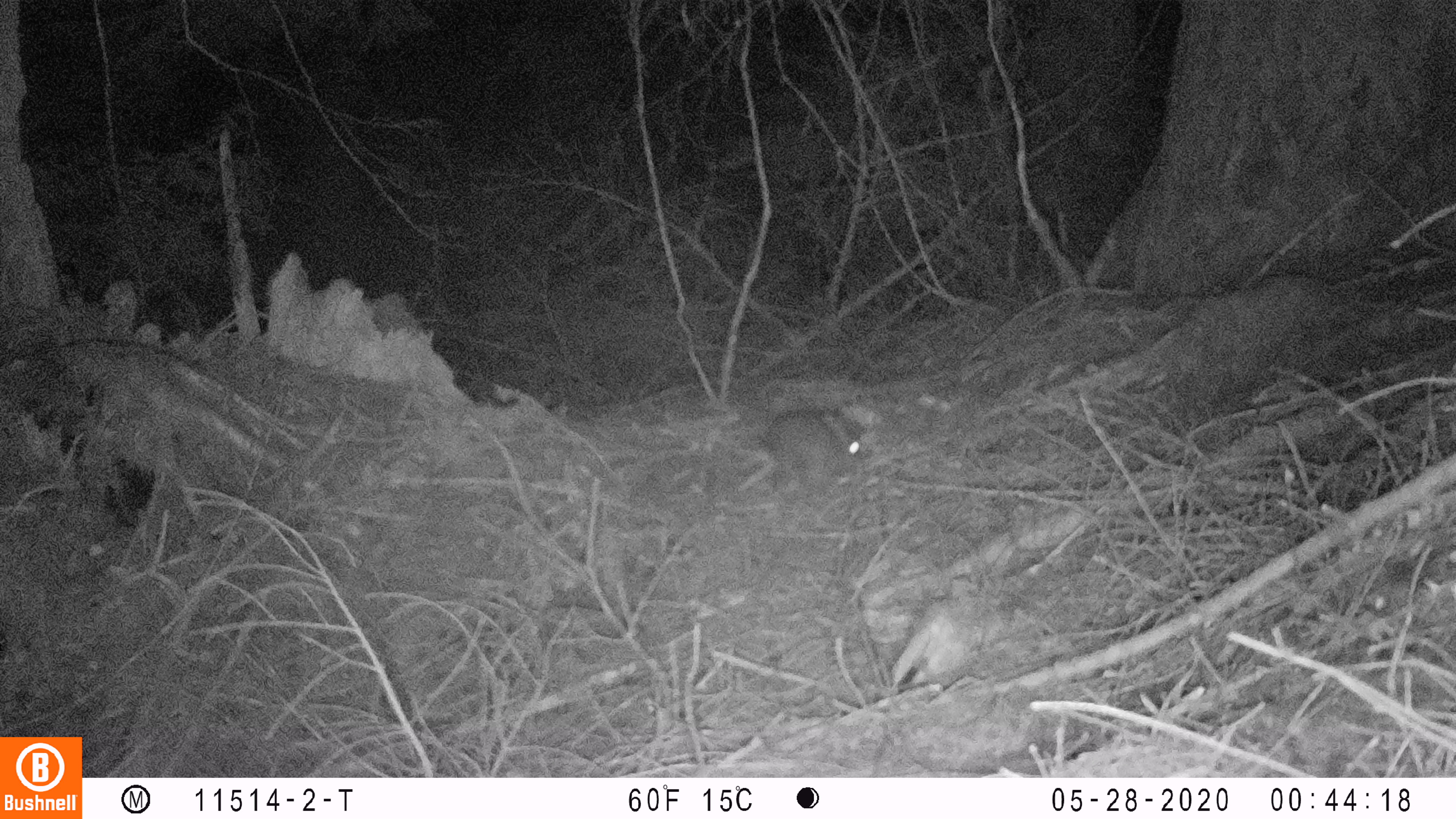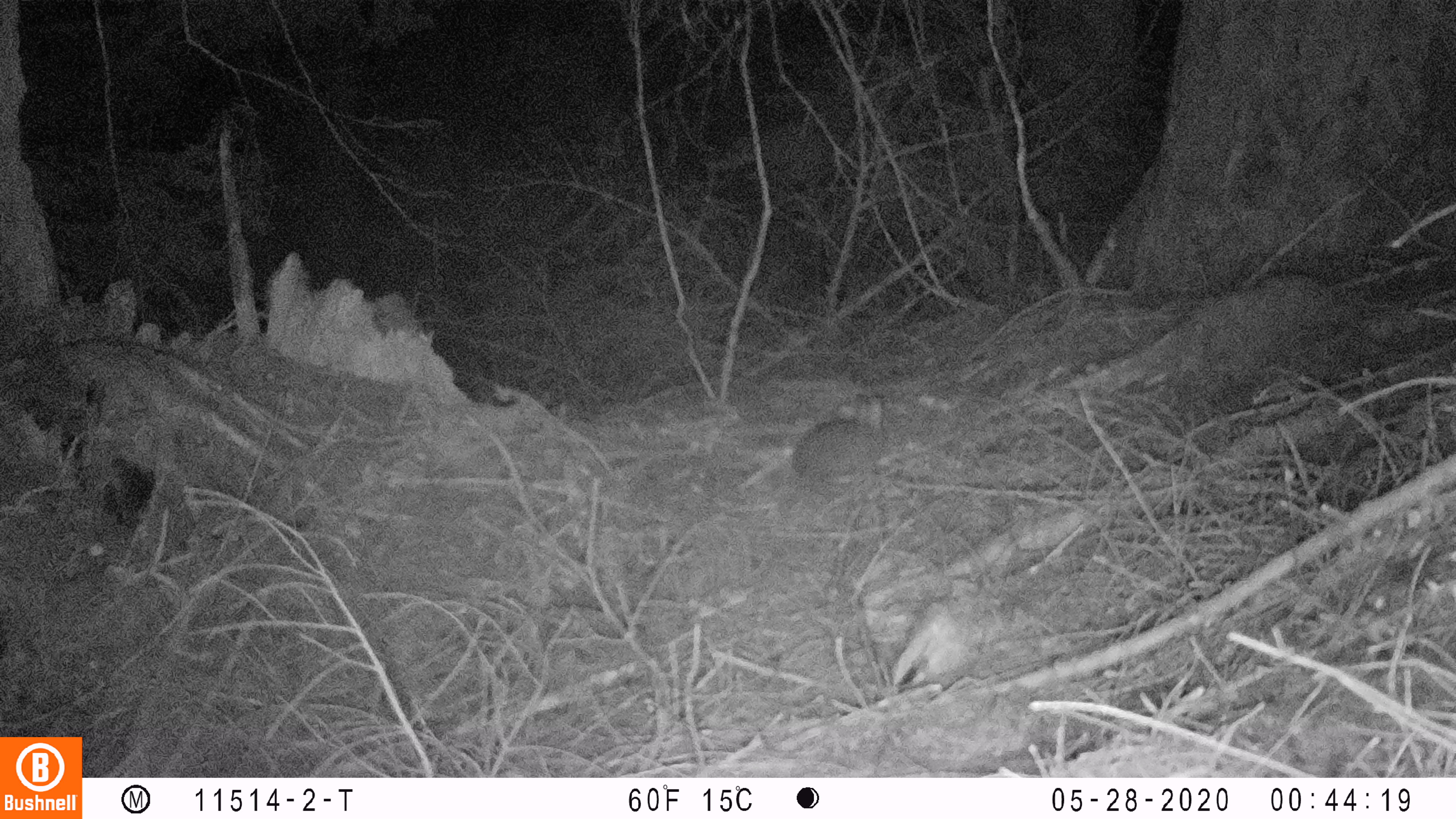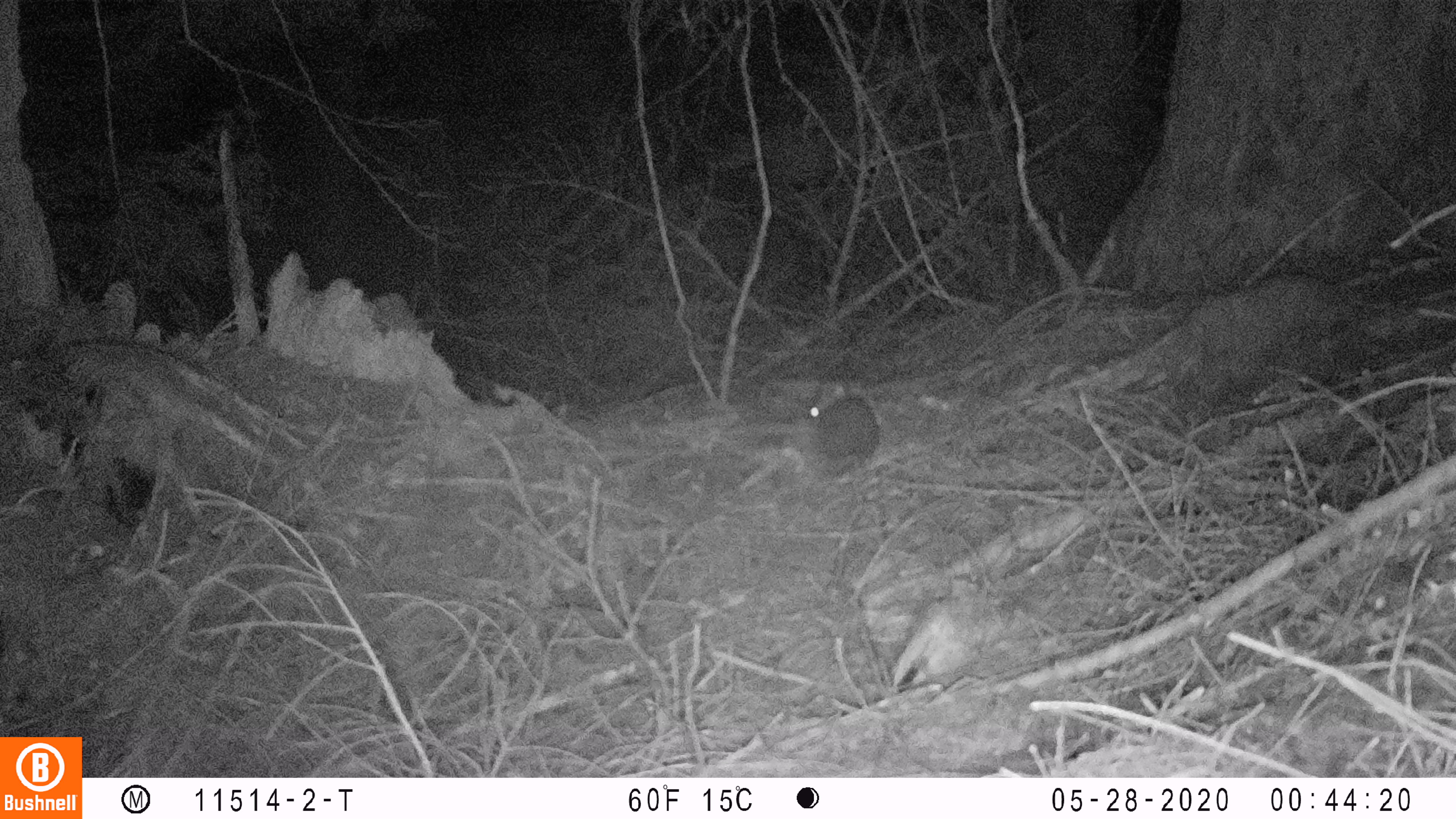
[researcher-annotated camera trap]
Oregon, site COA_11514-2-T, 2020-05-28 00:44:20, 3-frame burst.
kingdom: Animalia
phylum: Chordata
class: Mammalia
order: Lagomorpha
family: Leporidae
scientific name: Leporidae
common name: hares and rabbits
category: leporidae family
Leporidae family (hares and rabbits) (Leporidae).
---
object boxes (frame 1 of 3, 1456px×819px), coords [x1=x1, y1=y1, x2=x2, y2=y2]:
leporidae family: [x1=757, y1=406, x2=878, y2=479]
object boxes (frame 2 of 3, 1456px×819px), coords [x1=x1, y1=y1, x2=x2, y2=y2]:
leporidae family: [x1=786, y1=390, x2=894, y2=485]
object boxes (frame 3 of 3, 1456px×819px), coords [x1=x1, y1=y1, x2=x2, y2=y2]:
leporidae family: [x1=795, y1=375, x2=890, y2=478]